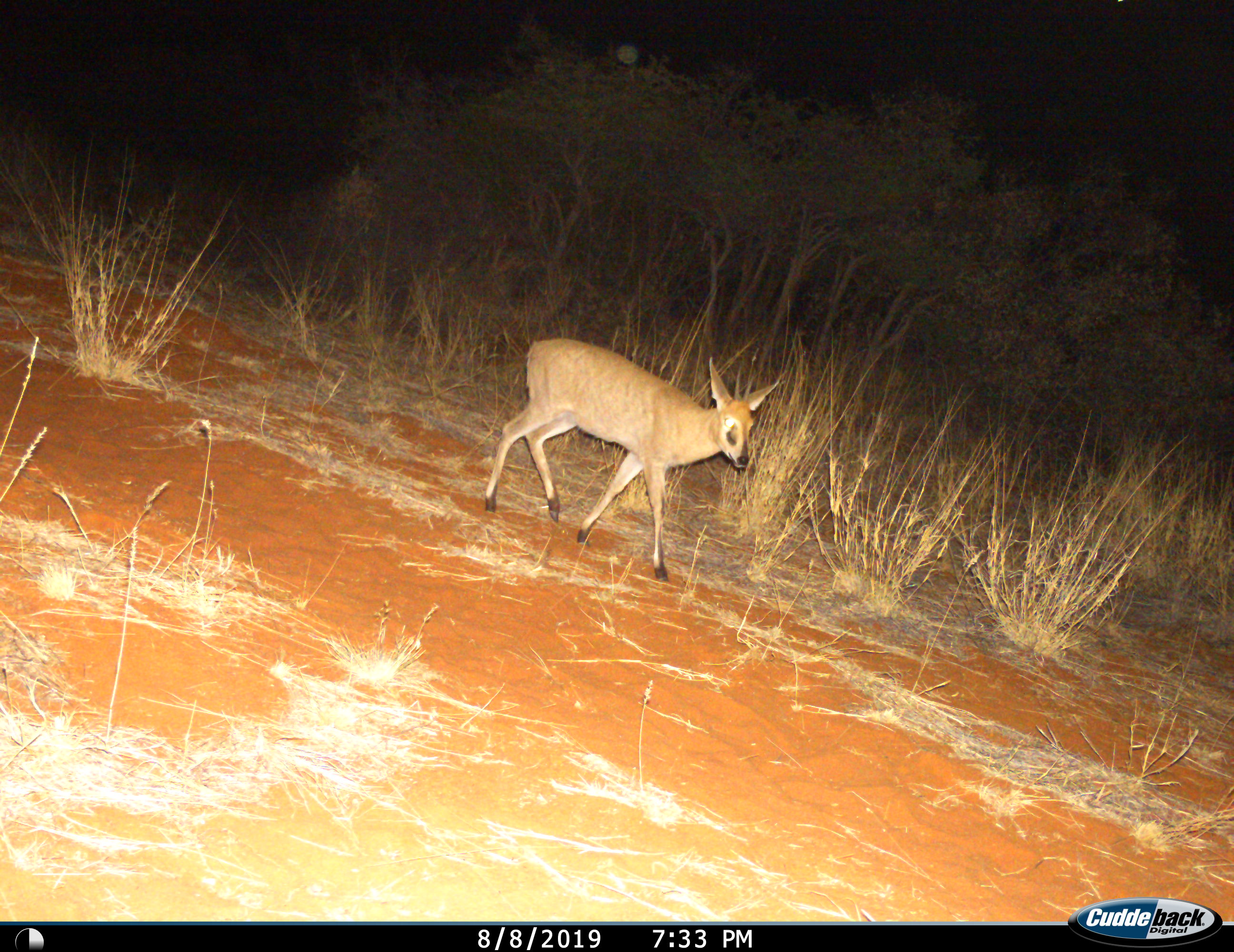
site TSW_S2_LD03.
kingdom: Animalia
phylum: Chordata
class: Mammalia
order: Artiodactyla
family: Bovidae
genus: Sylvicapra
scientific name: Sylvicapra grimmia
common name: common duiker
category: duikercommongrey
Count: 1.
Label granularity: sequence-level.